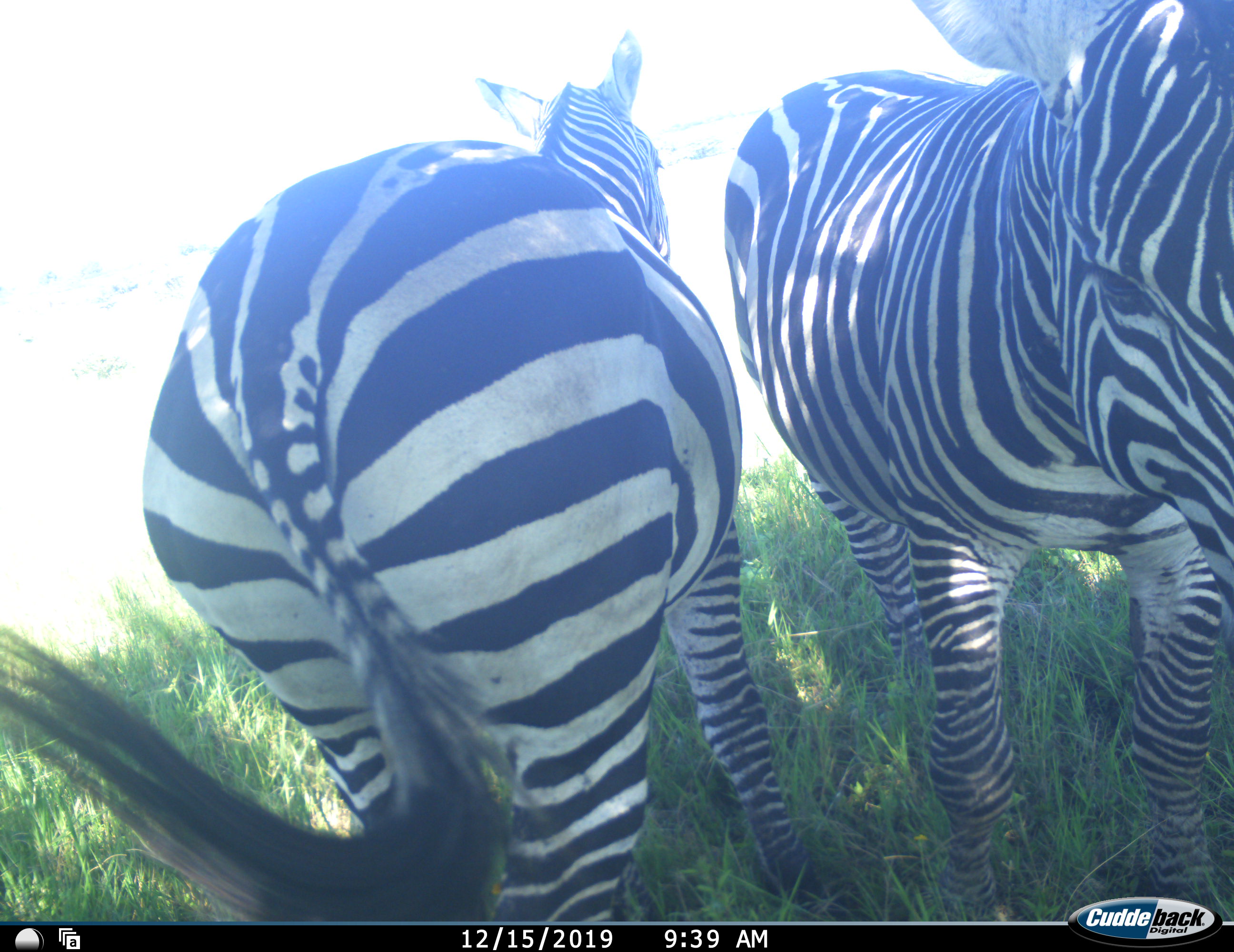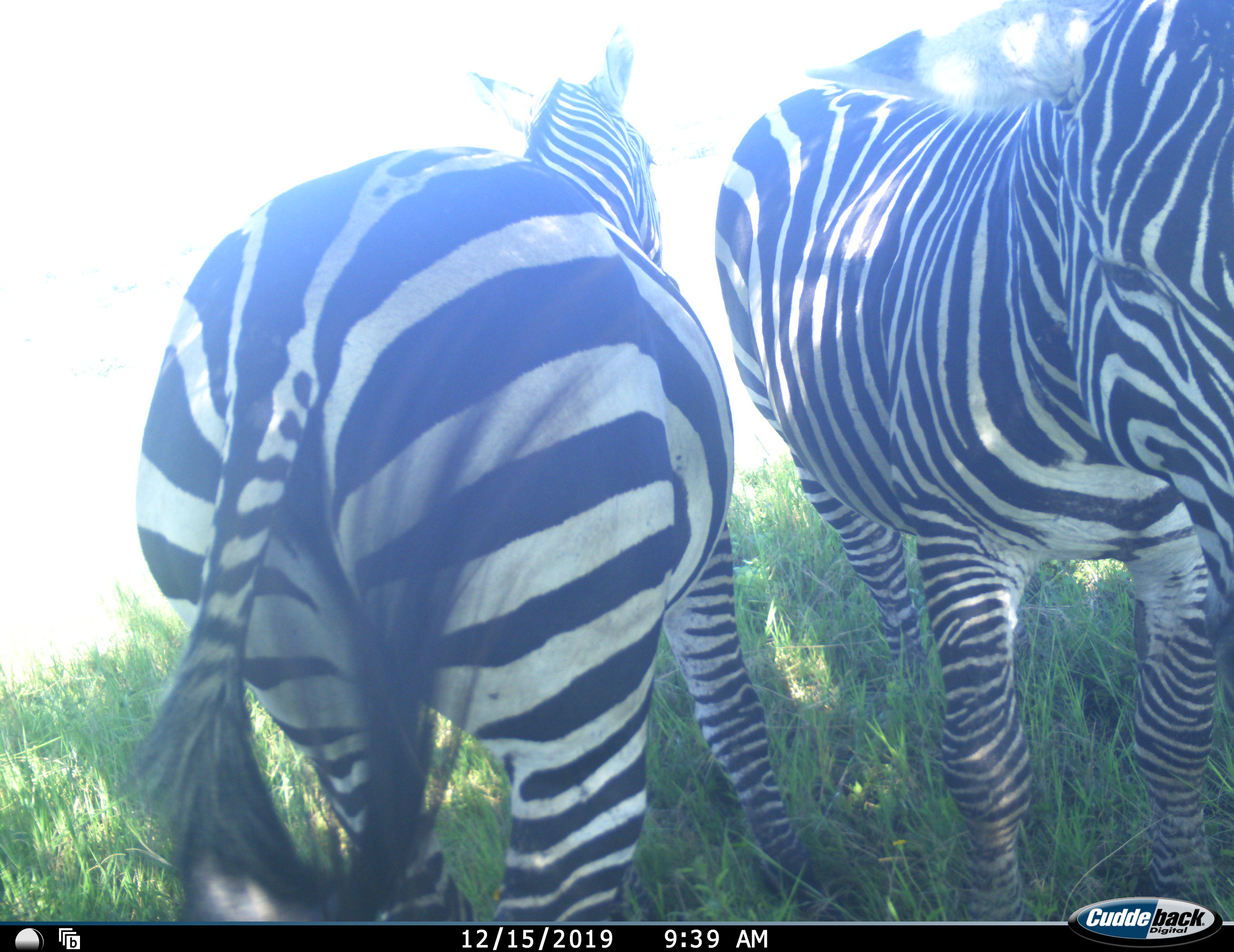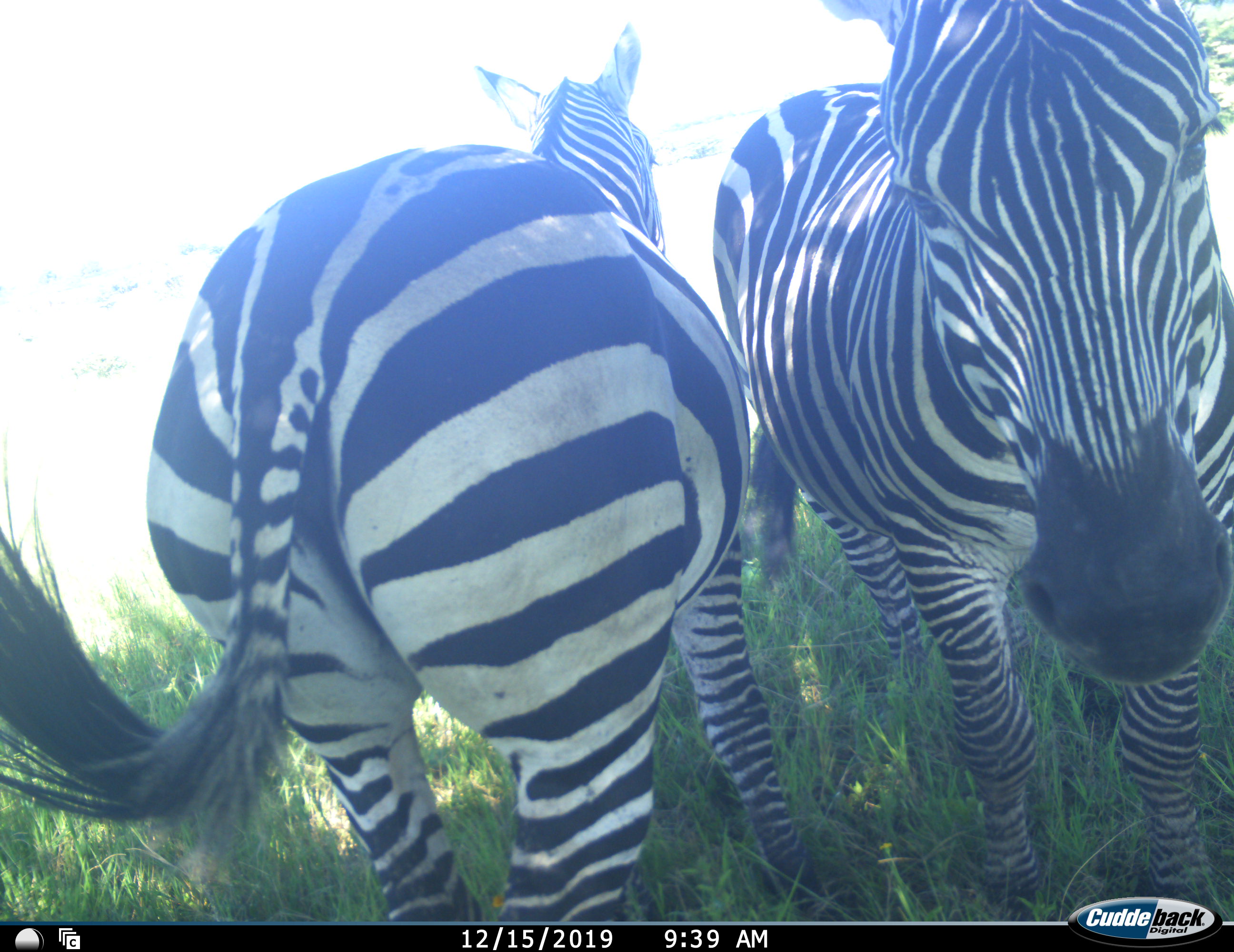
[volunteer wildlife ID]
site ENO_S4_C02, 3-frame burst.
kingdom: Animalia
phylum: Chordata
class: Mammalia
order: Perissodactyla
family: Equidae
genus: Equus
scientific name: Equus quagga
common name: plains zebra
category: zebraplains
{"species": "zebraplains (plains zebra) (Equus quagga)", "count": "2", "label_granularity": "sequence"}